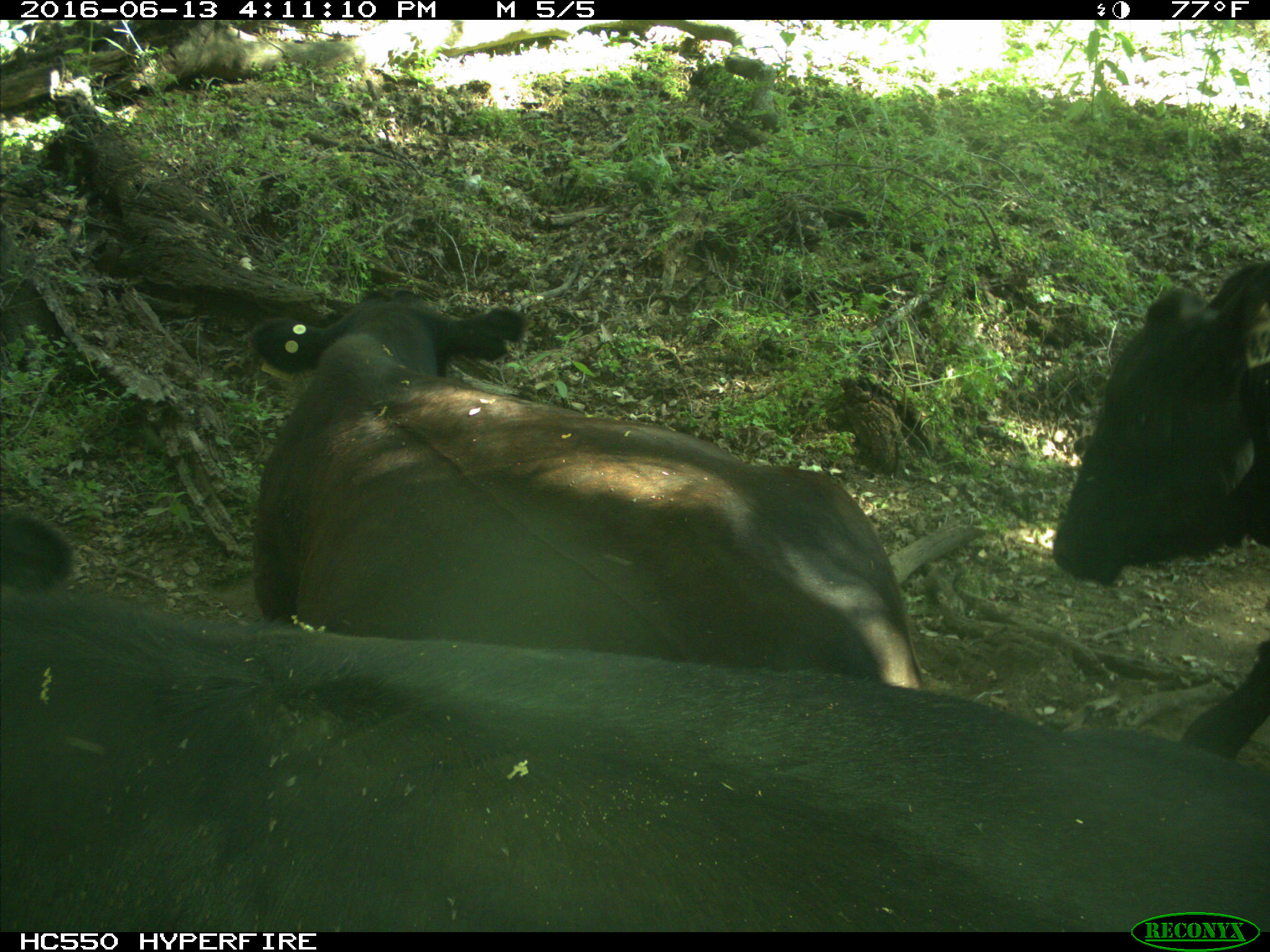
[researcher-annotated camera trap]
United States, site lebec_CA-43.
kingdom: Animalia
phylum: Chordata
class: Mammalia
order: Artiodactyla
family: Bovidae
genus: Bos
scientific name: Bos taurus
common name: domestic cow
Bos taurus (domestic cow).